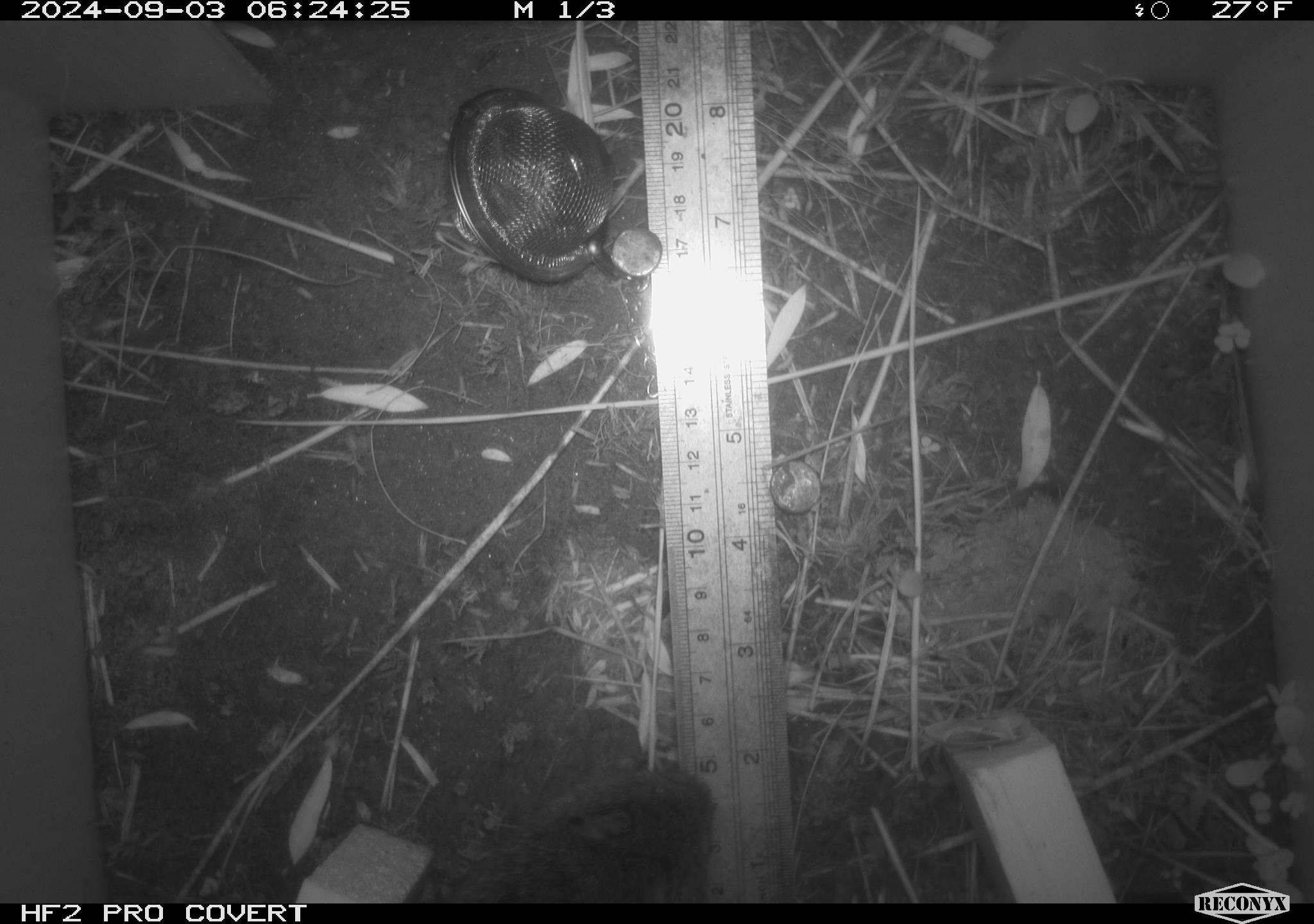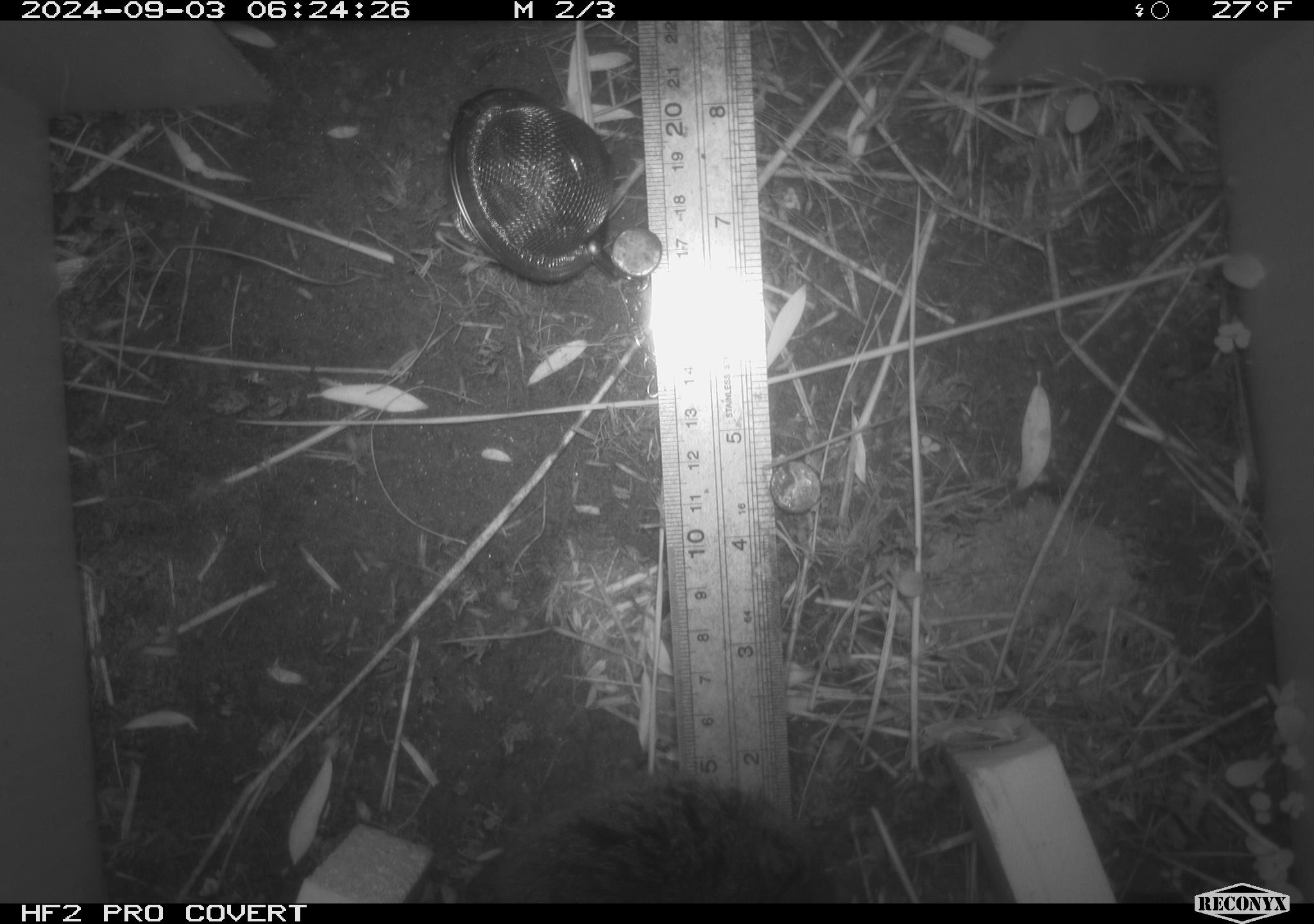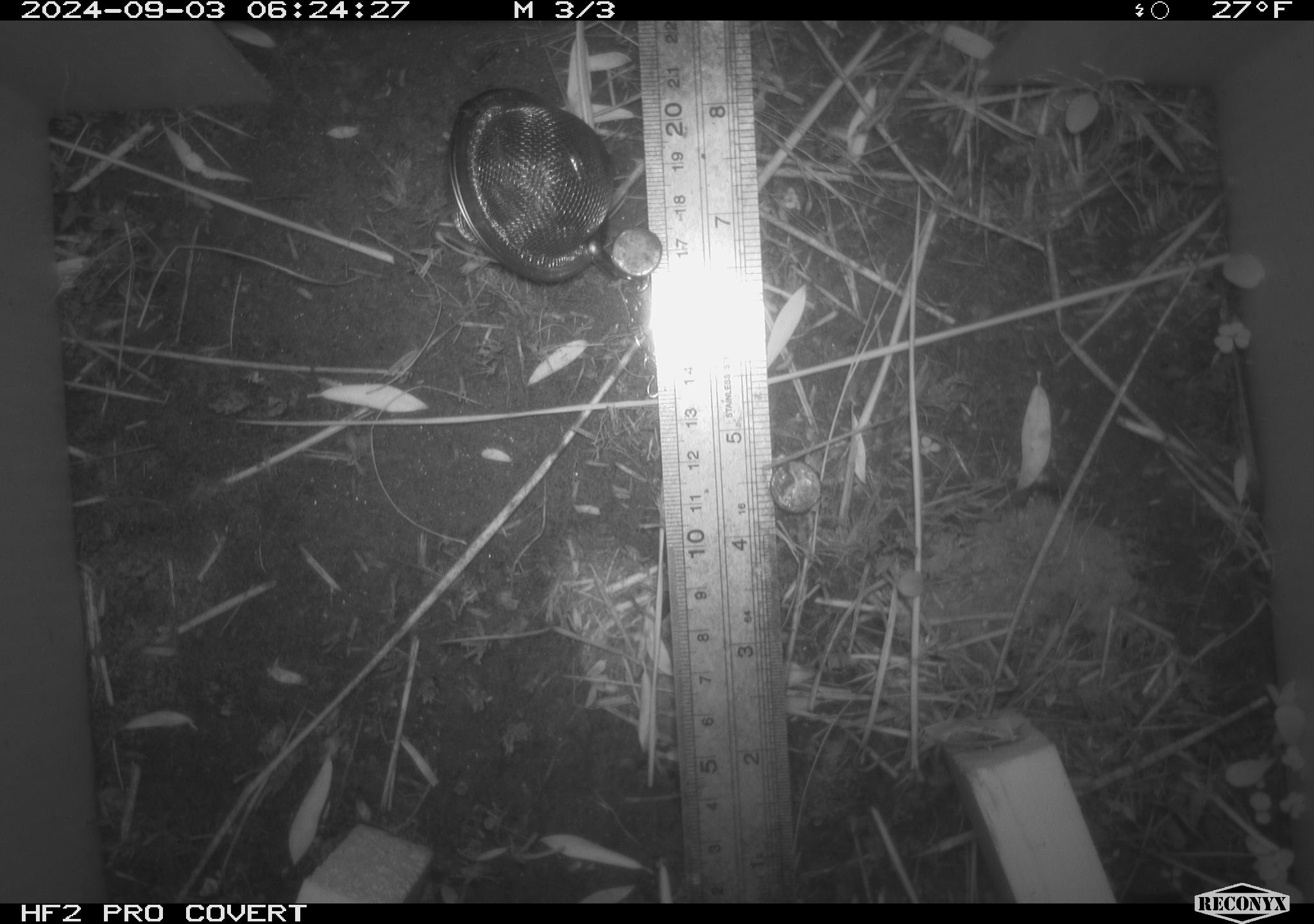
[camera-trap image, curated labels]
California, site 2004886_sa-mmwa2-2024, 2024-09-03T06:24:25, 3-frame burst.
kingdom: Animalia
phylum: Chordata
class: Mammalia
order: Rodentia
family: Cricetidae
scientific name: Arvicolinae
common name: voles, lemmings, and muskrats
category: arvicolinae subfamily